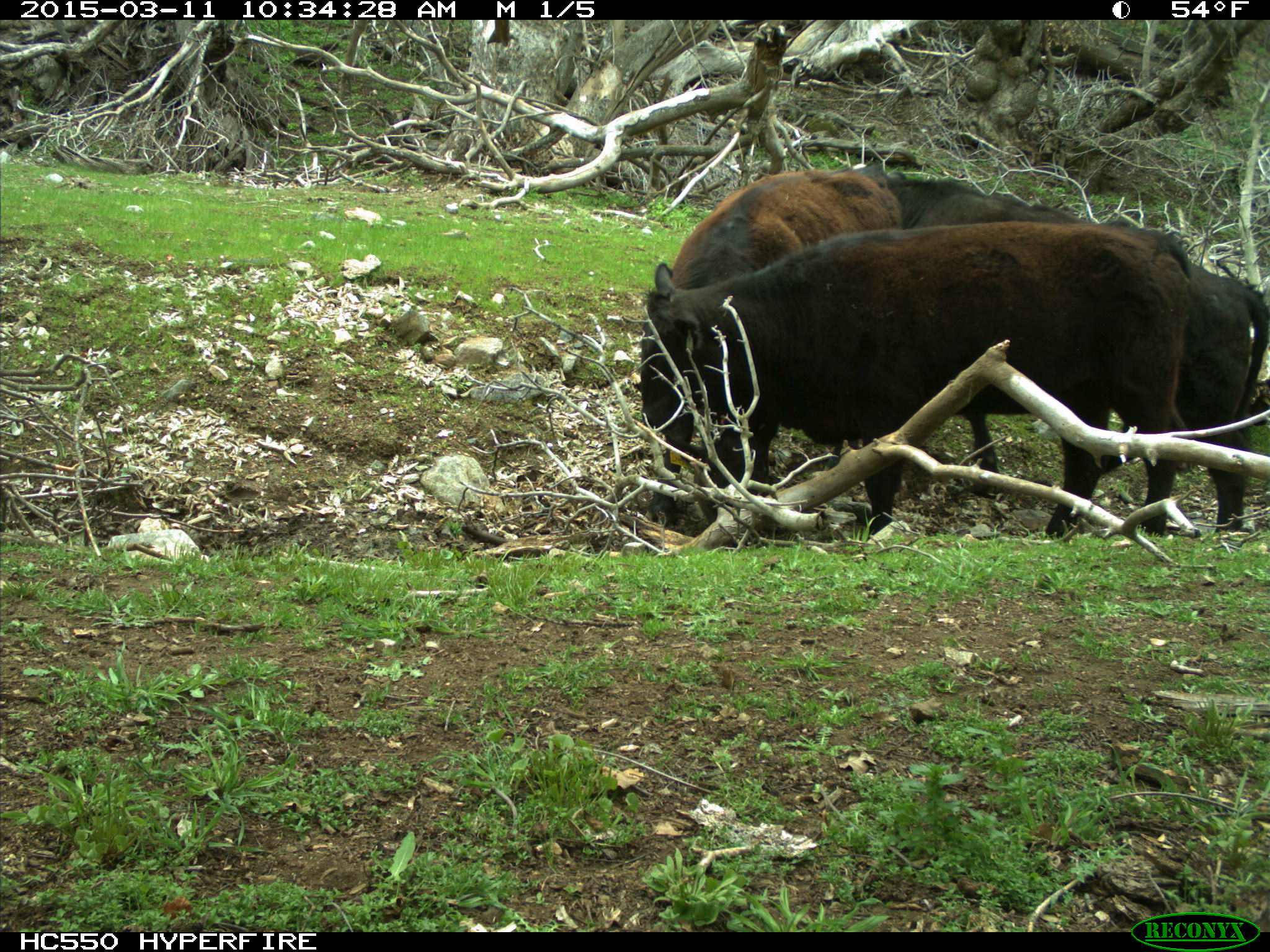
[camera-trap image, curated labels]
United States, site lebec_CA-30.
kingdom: Animalia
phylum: Chordata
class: Mammalia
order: Artiodactyla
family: Bovidae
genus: Bos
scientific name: Bos taurus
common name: domestic cow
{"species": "Bos taurus (domestic cow)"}